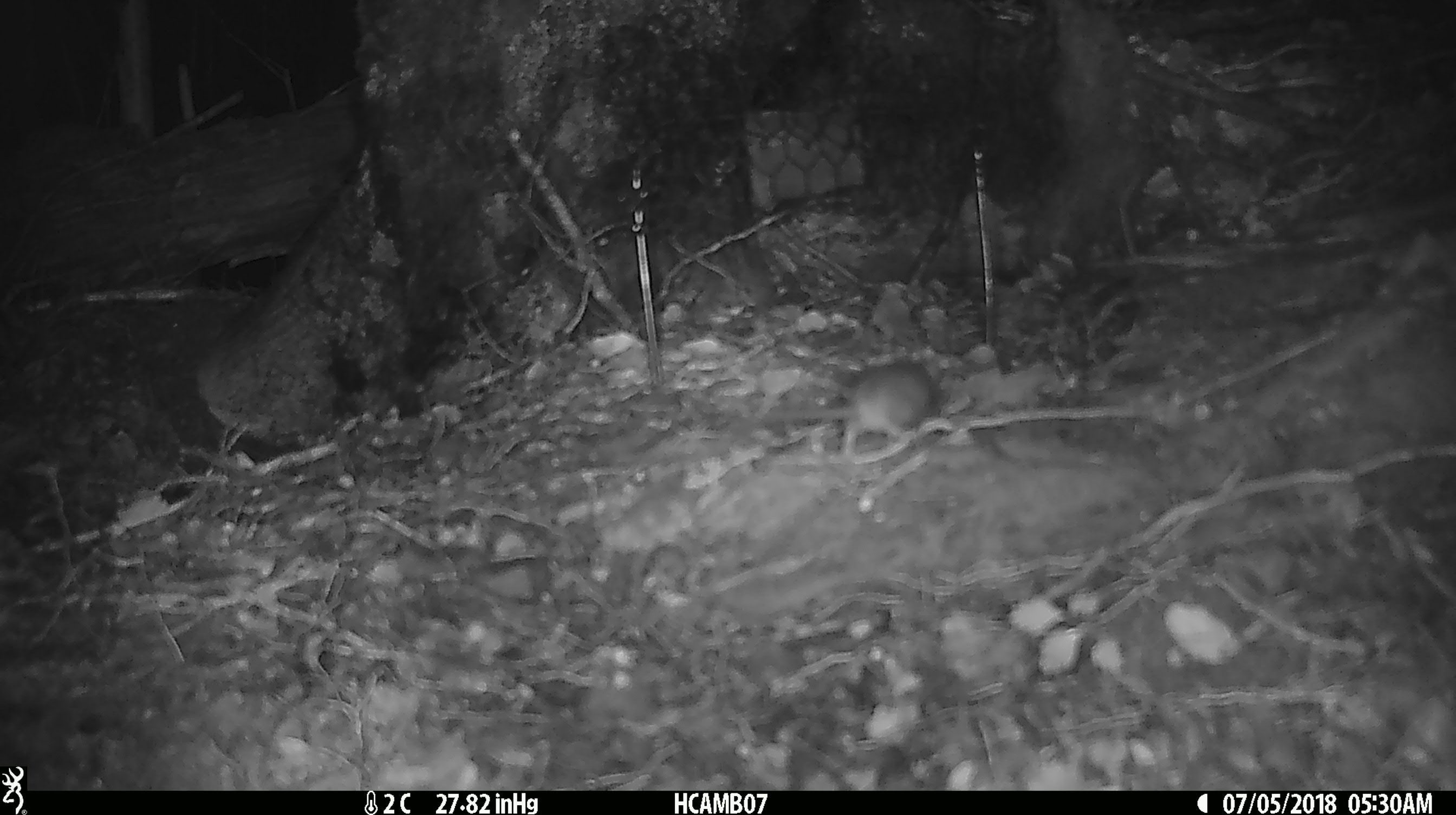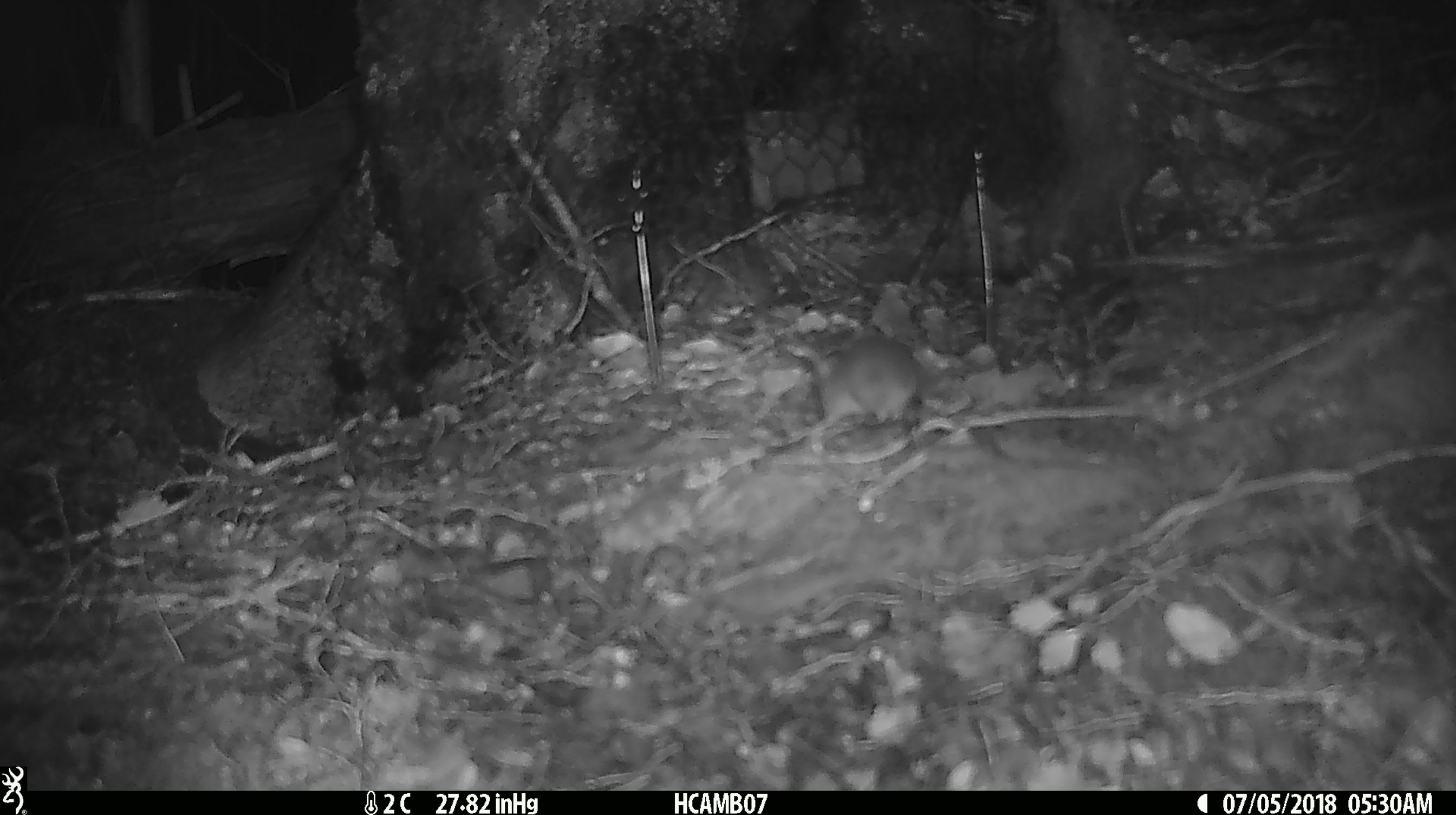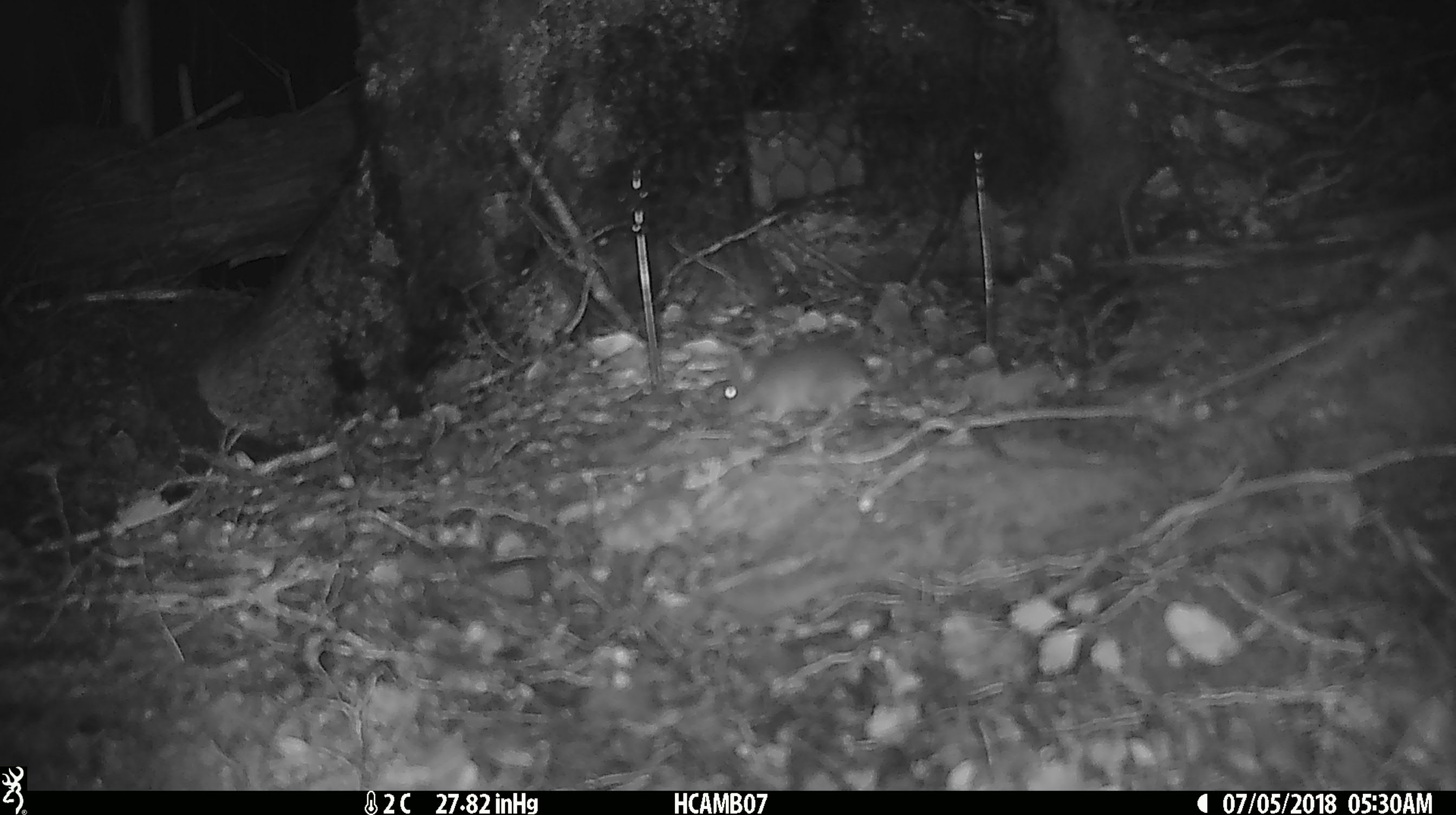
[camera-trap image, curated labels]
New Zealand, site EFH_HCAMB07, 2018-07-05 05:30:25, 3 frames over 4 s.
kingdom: Animalia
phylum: Chordata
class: Mammalia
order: Rodentia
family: Muridae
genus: Mus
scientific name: Mus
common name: mouse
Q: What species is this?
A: Mouse (Mus).